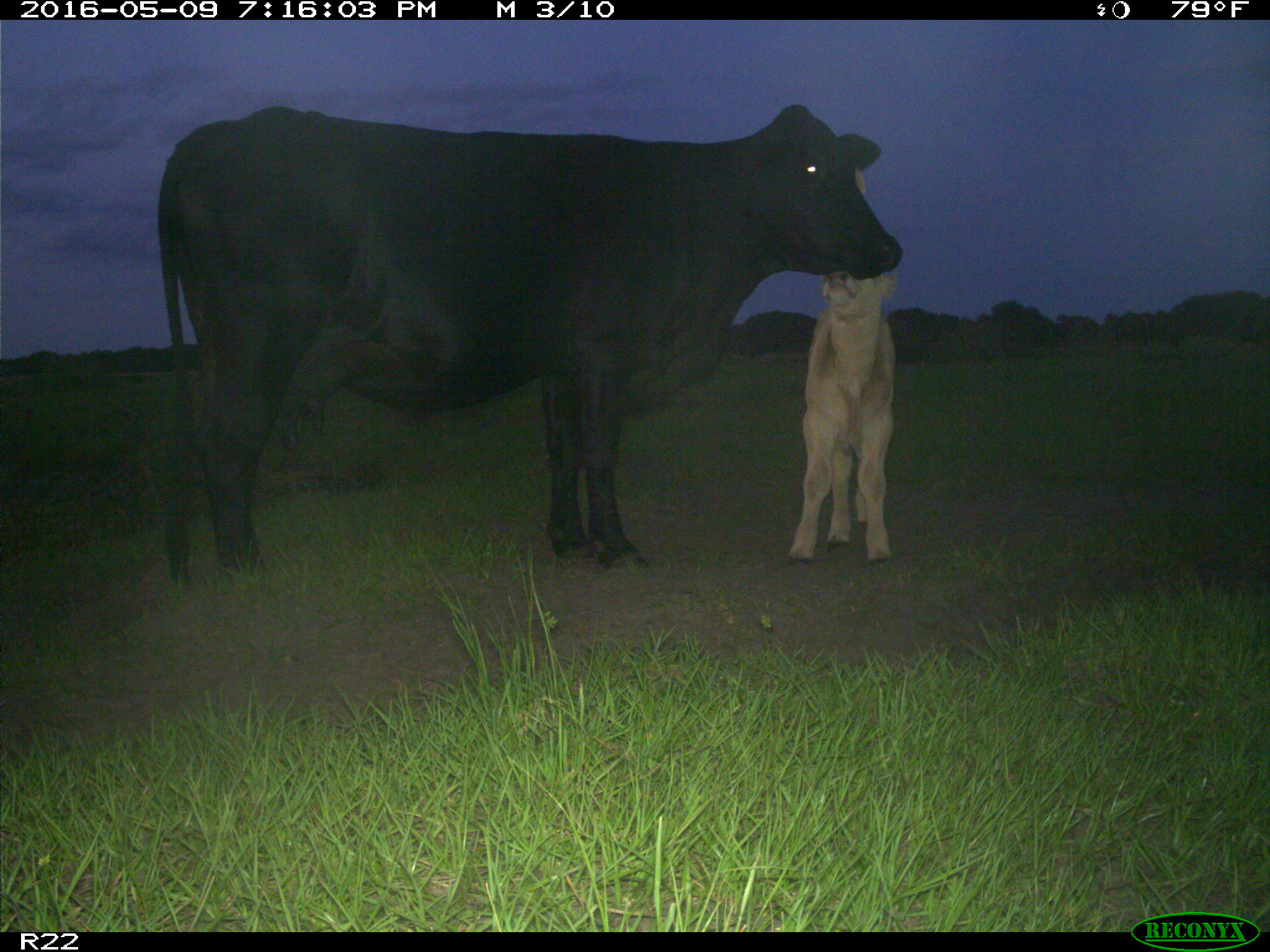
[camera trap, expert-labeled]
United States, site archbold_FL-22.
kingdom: Animalia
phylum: Chordata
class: Mammalia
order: Artiodactyla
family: Bovidae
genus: Bos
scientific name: Bos taurus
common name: domestic cow